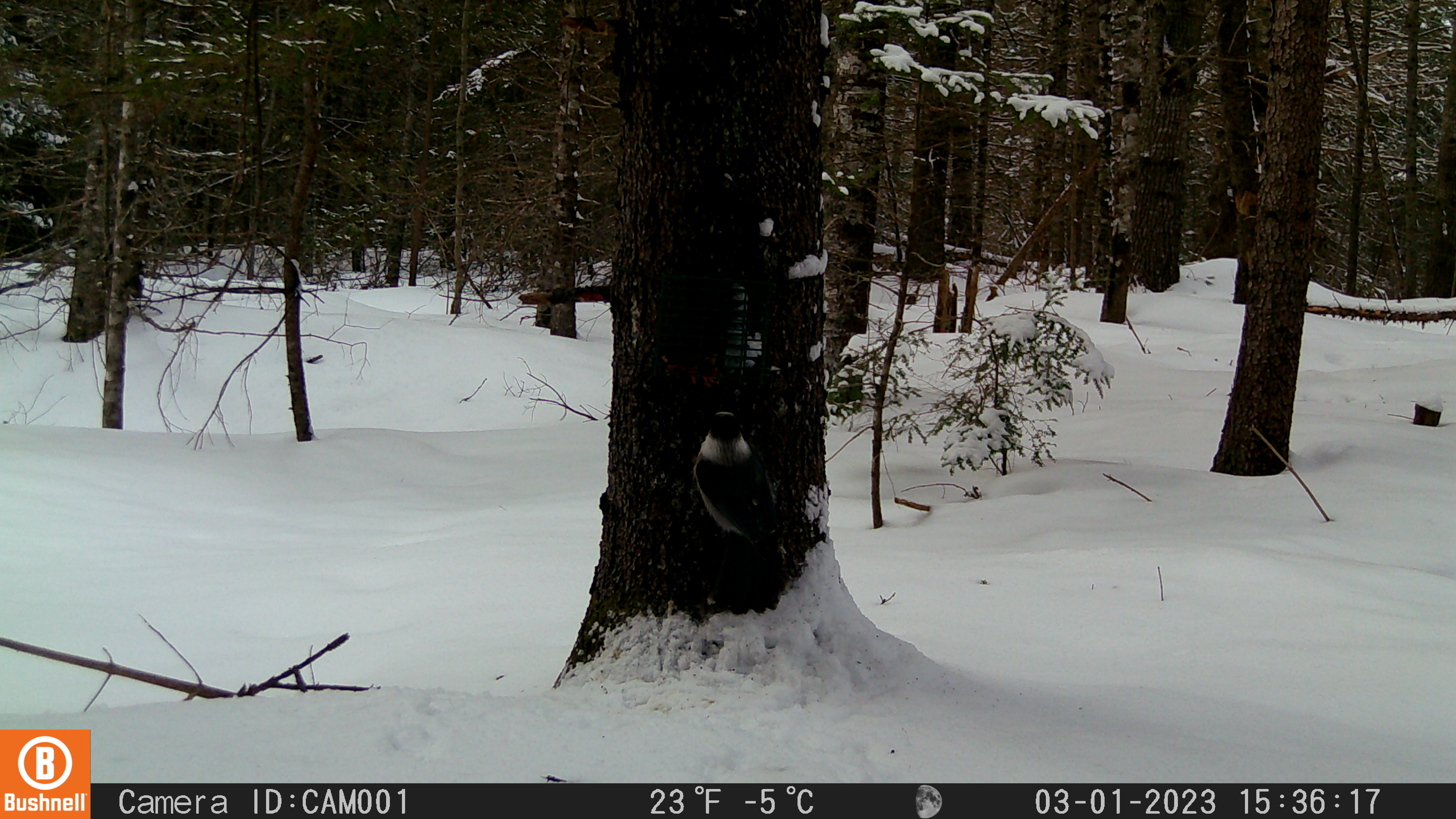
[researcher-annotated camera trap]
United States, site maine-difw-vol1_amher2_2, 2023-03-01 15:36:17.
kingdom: Animalia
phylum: Chordata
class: Aves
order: Passeriformes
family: Corvidae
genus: Perisoreus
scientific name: Perisoreus canadensis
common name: canada jay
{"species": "canada jay (Perisoreus canadensis)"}